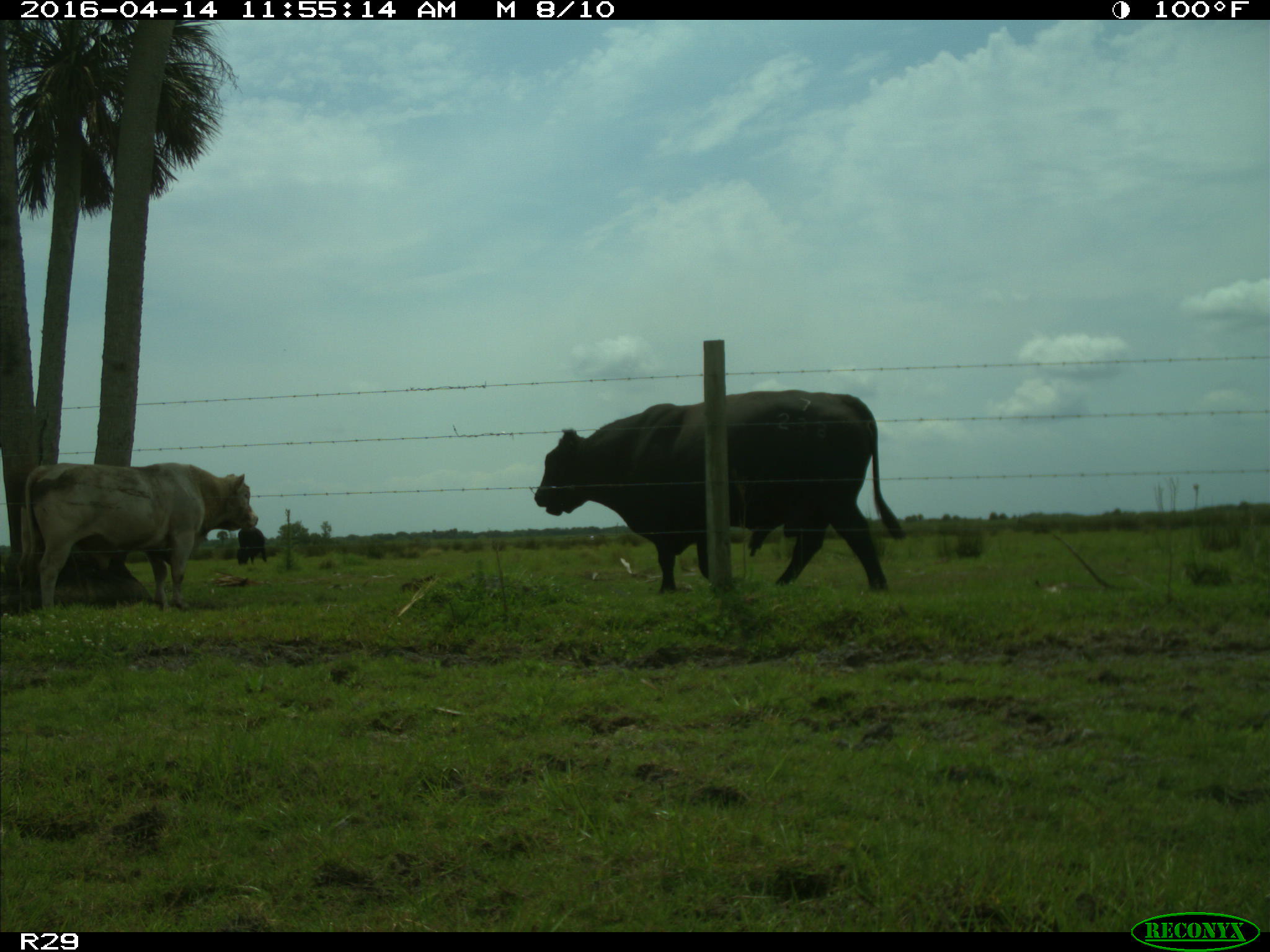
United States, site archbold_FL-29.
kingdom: Animalia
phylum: Chordata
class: Mammalia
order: Artiodactyla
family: Bovidae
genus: Bos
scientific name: Bos taurus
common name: domestic cow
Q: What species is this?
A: Bos taurus (domestic cow).